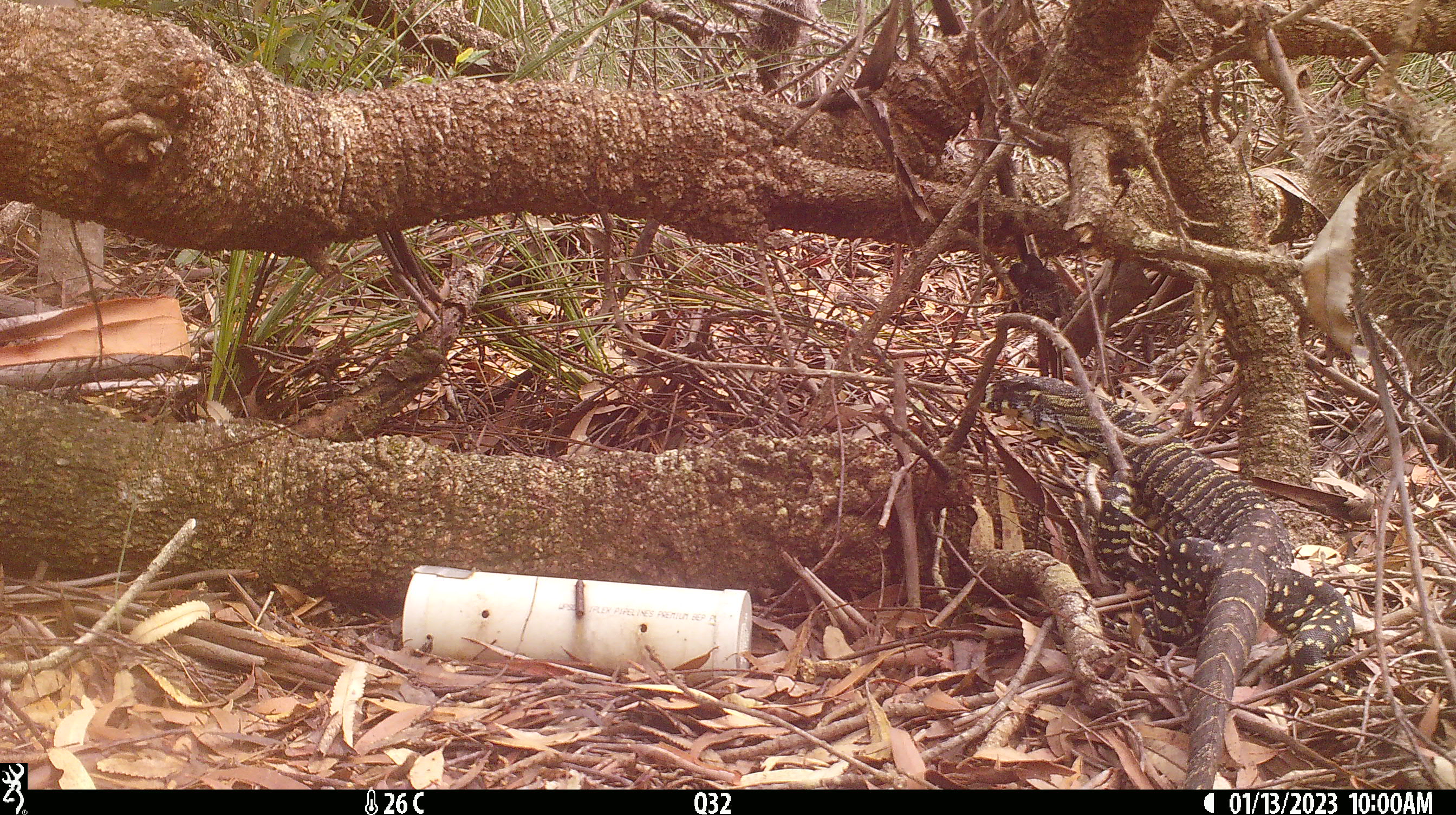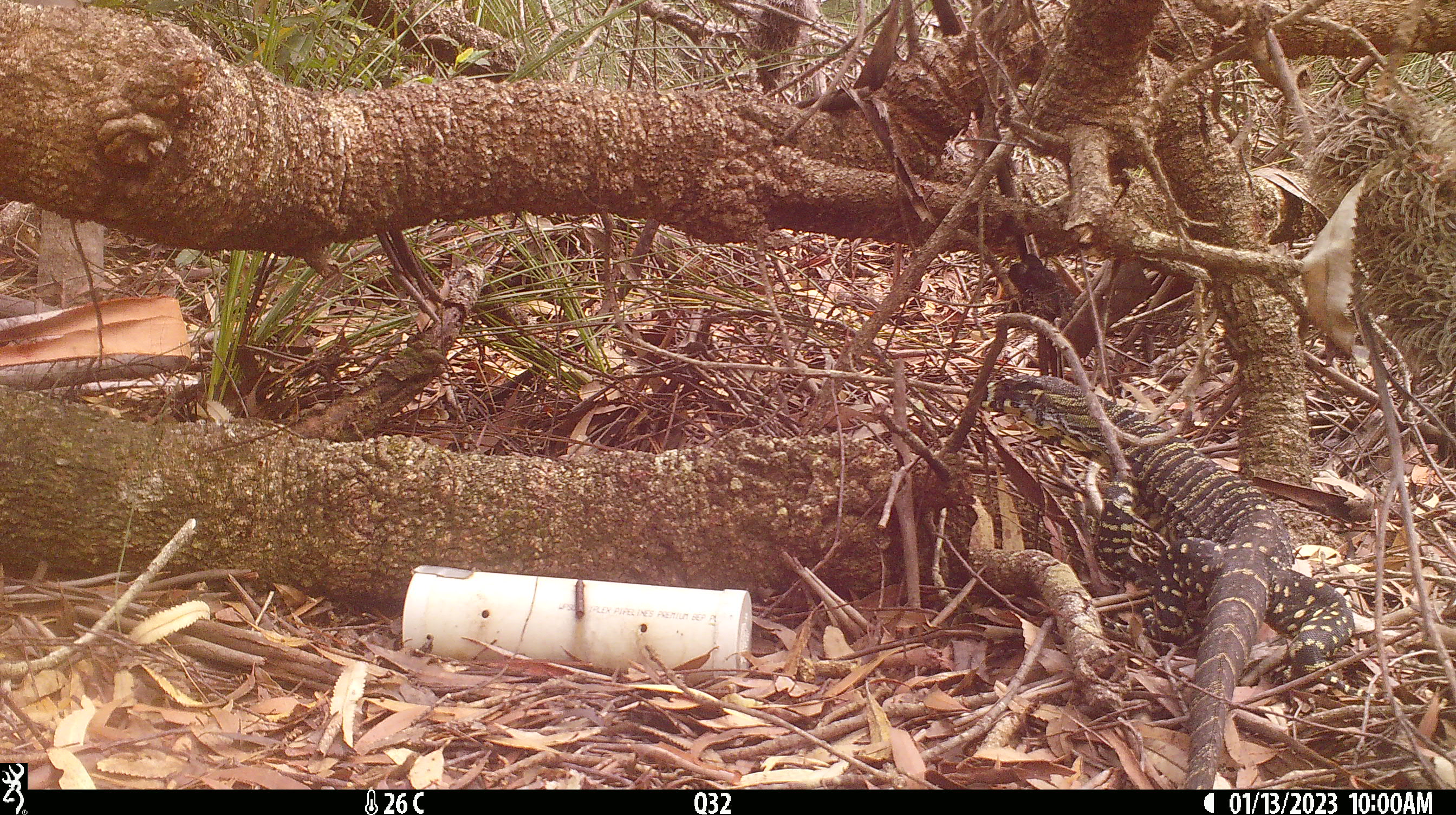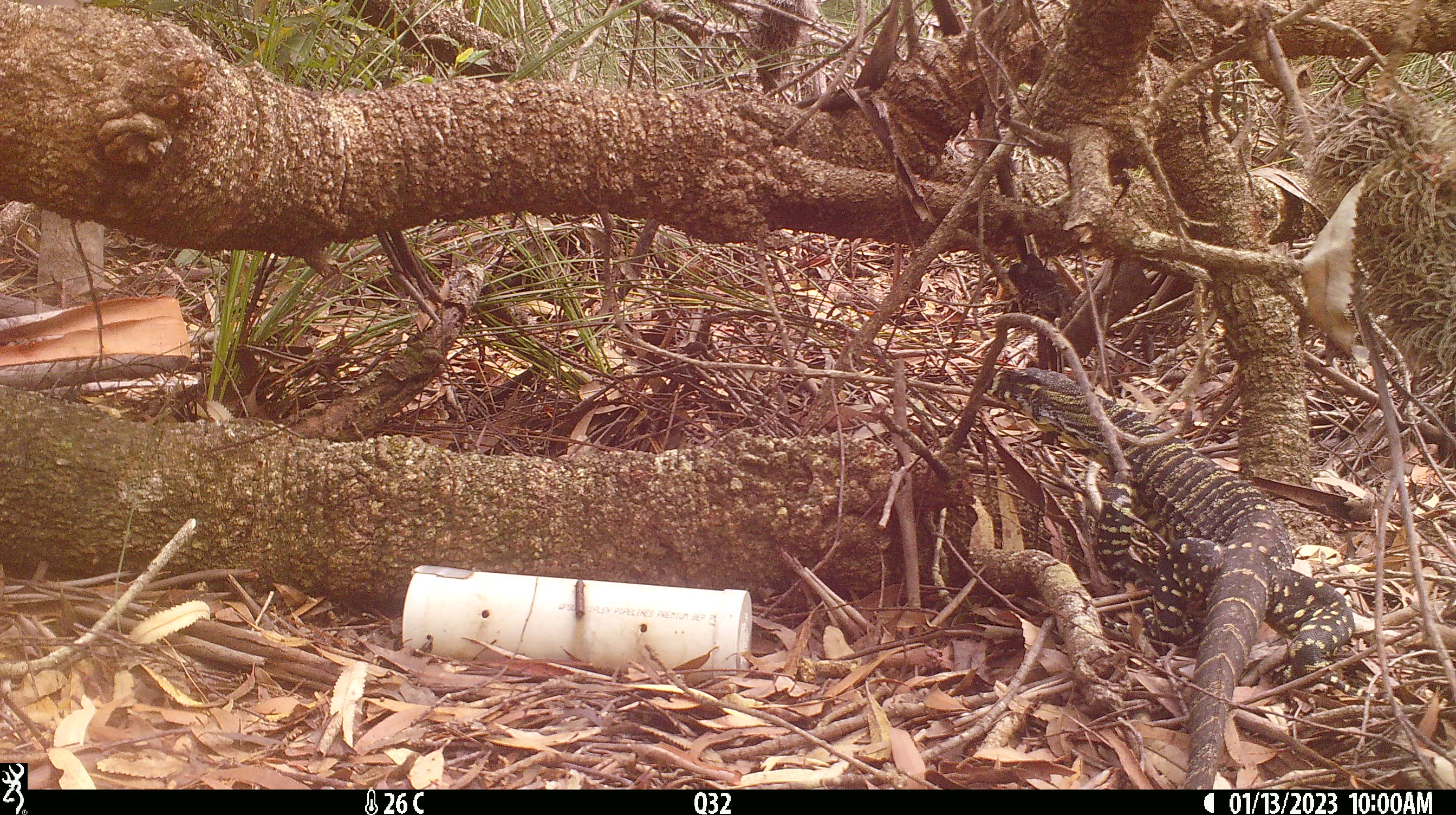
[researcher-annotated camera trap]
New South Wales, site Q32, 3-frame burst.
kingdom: Animalia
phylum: Chordata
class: Reptilia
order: Squamata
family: Varanidae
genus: Varanus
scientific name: Varanus varius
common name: lace monitor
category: goanna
Goanna (lace monitor) (Varanus varius).